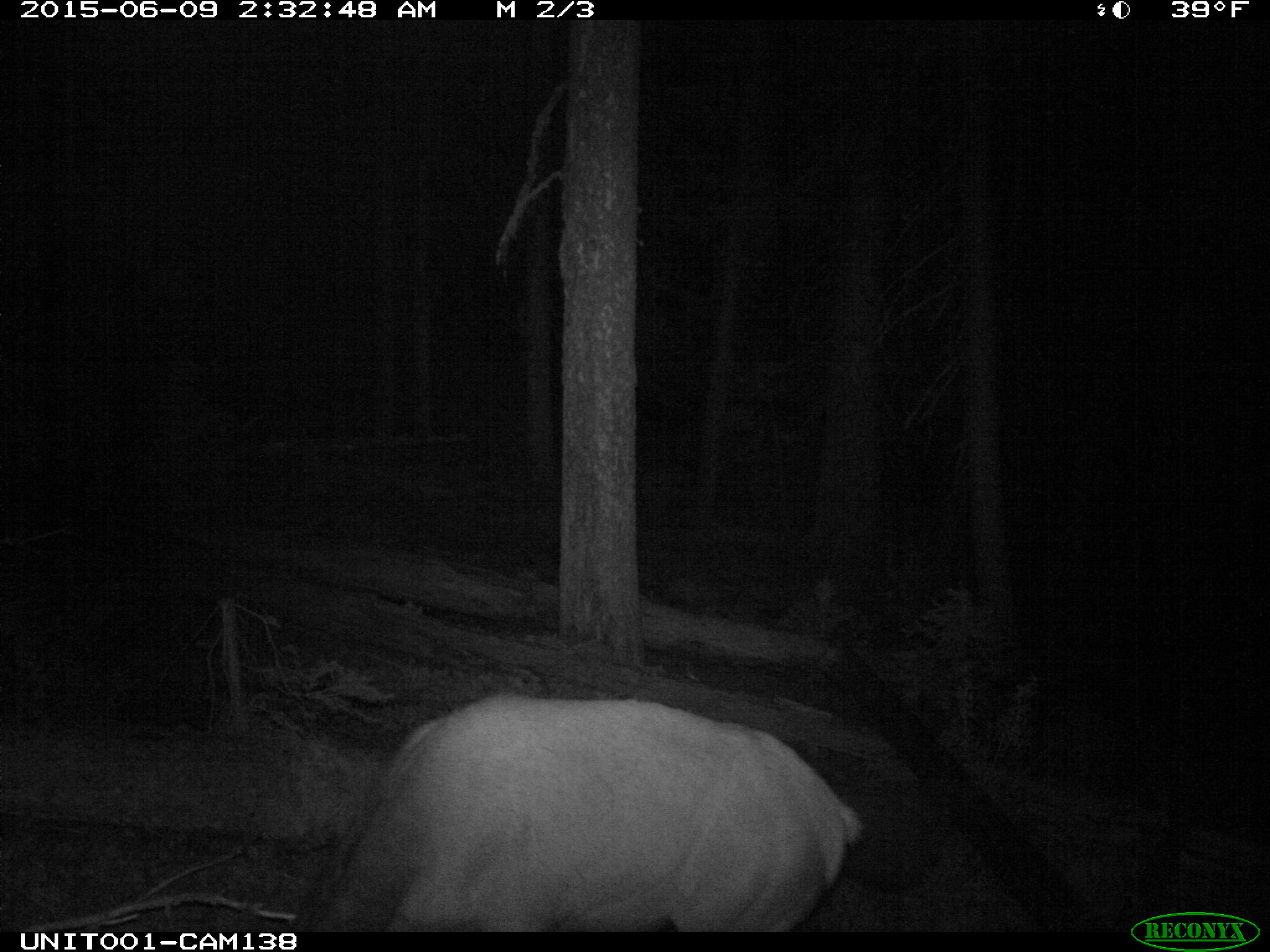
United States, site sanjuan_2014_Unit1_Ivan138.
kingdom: Animalia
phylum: Chordata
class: Mammalia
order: Artiodactyla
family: Cervidae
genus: Cervus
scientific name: Cervus elaphus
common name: red deer